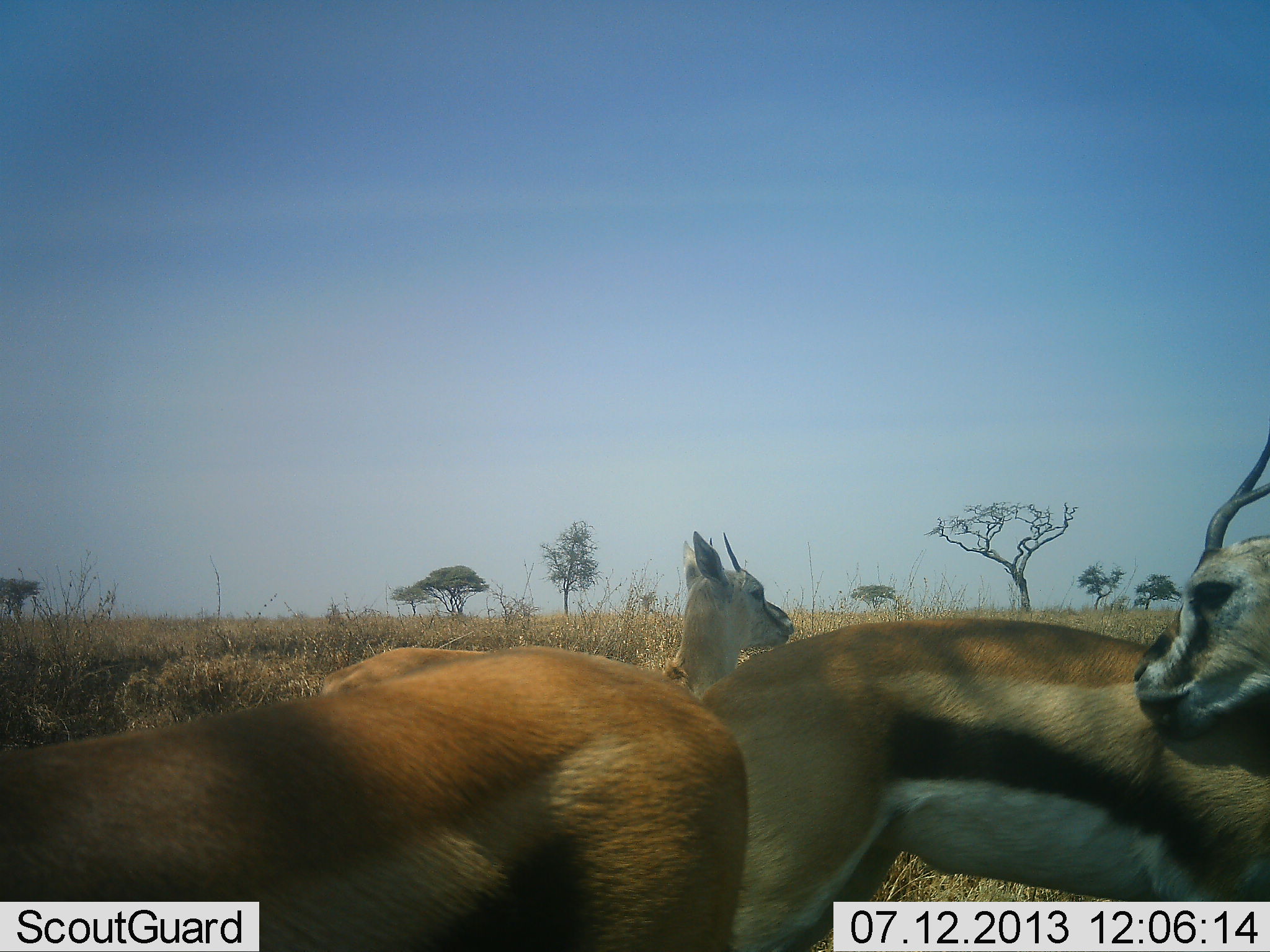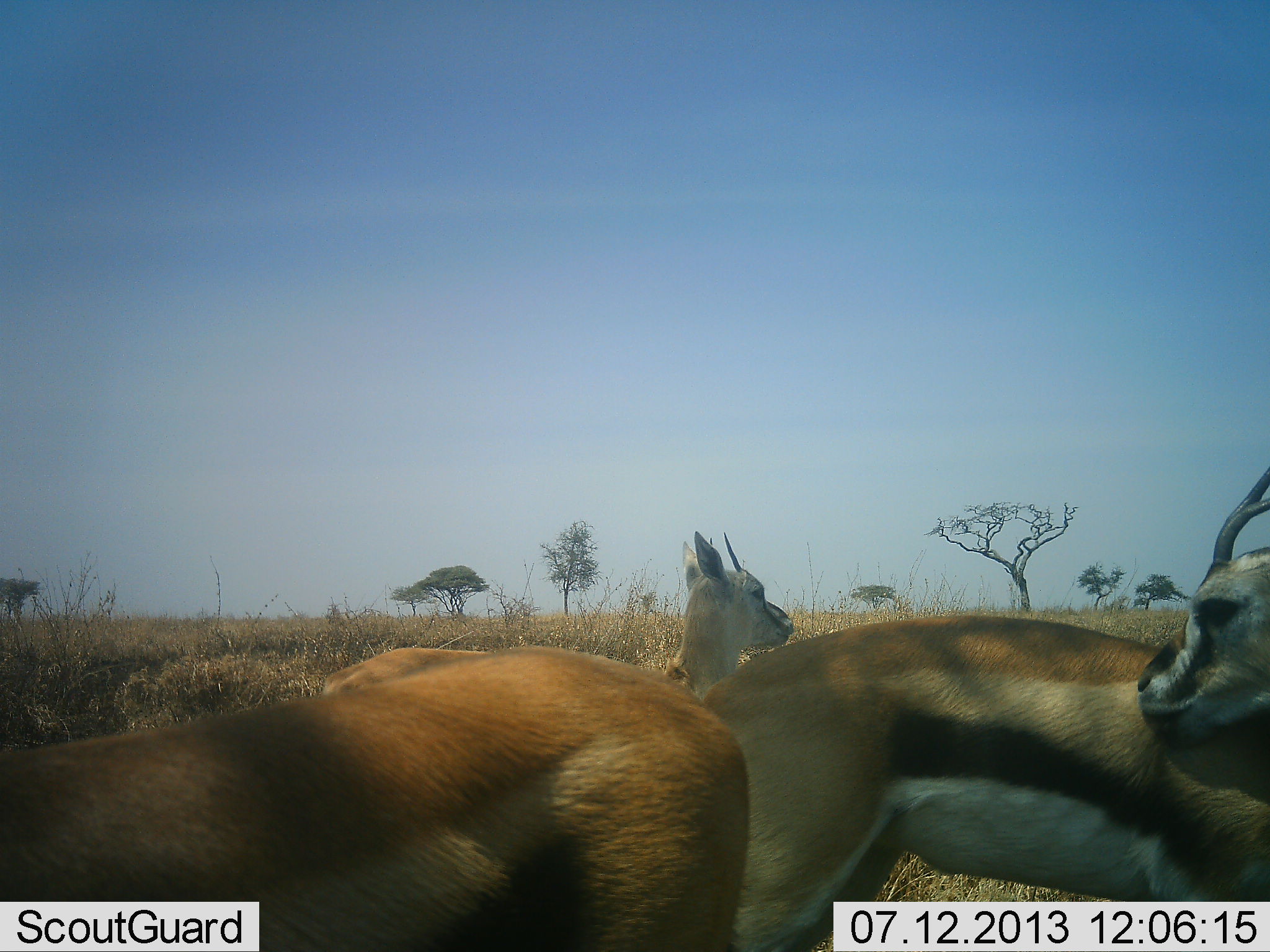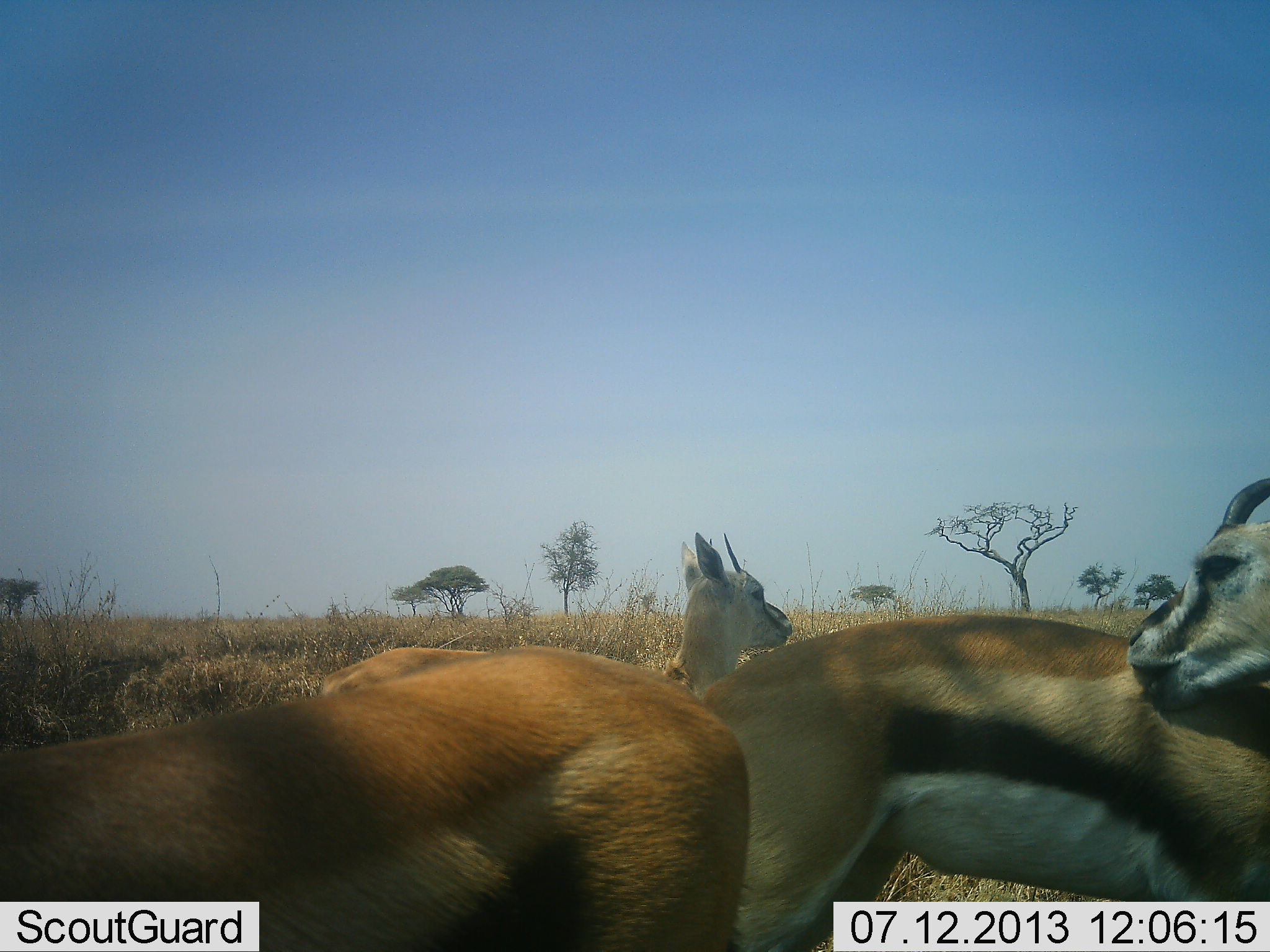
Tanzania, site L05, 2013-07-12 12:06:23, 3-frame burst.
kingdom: Animalia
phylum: Chordata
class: Mammalia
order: Artiodactyla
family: Bovidae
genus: Eudorcas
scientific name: Eudorcas thomsonii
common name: thomson's gazelle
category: gazellethomsons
Gazellethomsons (thomson's gazelle) (Eudorcas thomsonii), count 3. Behavior (volunteer vote fractions): standing 90%, resting 0%, moving 0%, interacting 20%. Young present (vote fraction): 0%. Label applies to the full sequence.